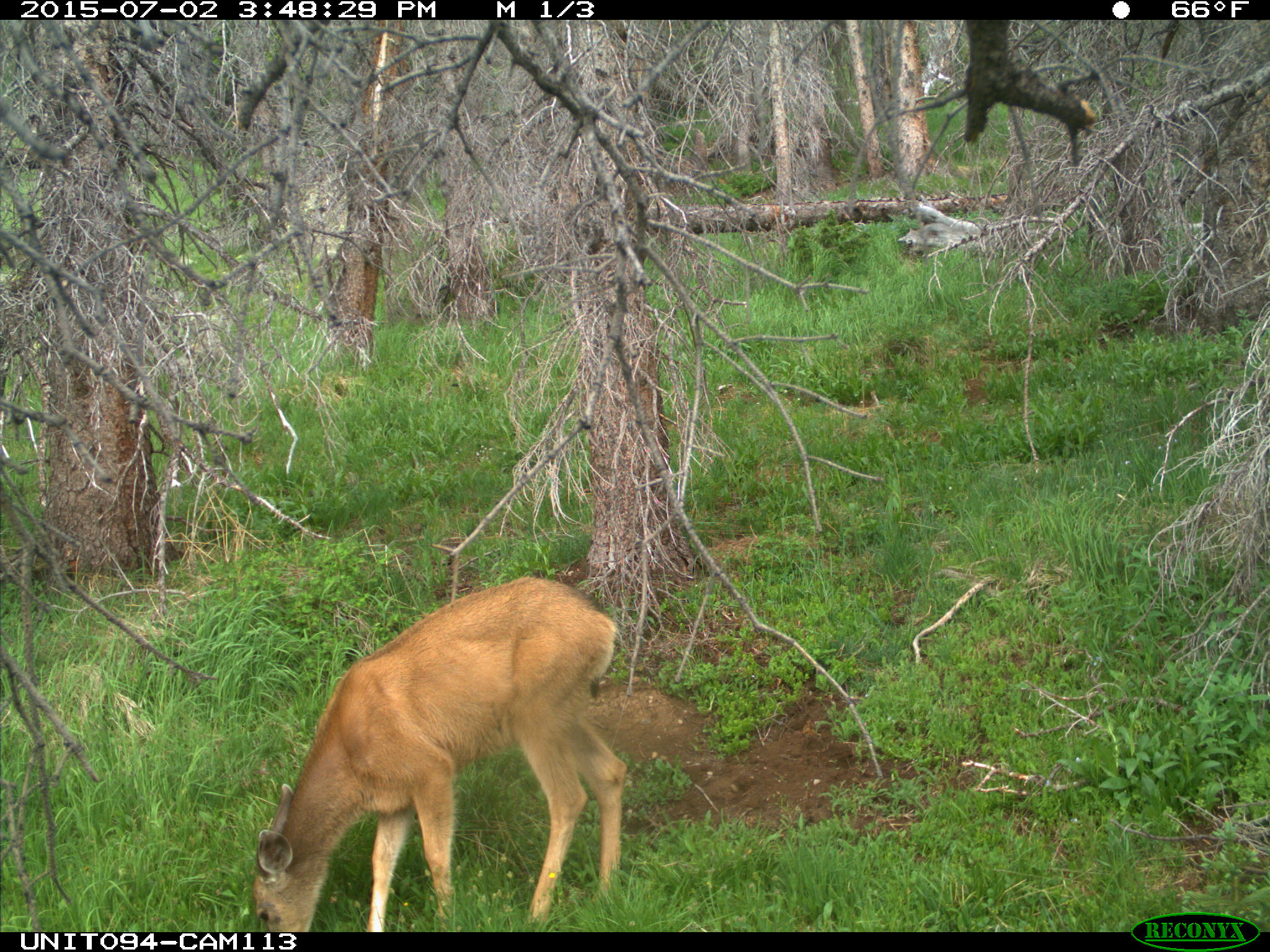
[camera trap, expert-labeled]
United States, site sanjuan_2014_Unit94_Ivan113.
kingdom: Animalia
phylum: Chordata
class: Mammalia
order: Artiodactyla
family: Cervidae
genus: Odocoileus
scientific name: Odocoileus hemionus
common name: mule deer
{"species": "Odocoileus hemionus (mule deer)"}